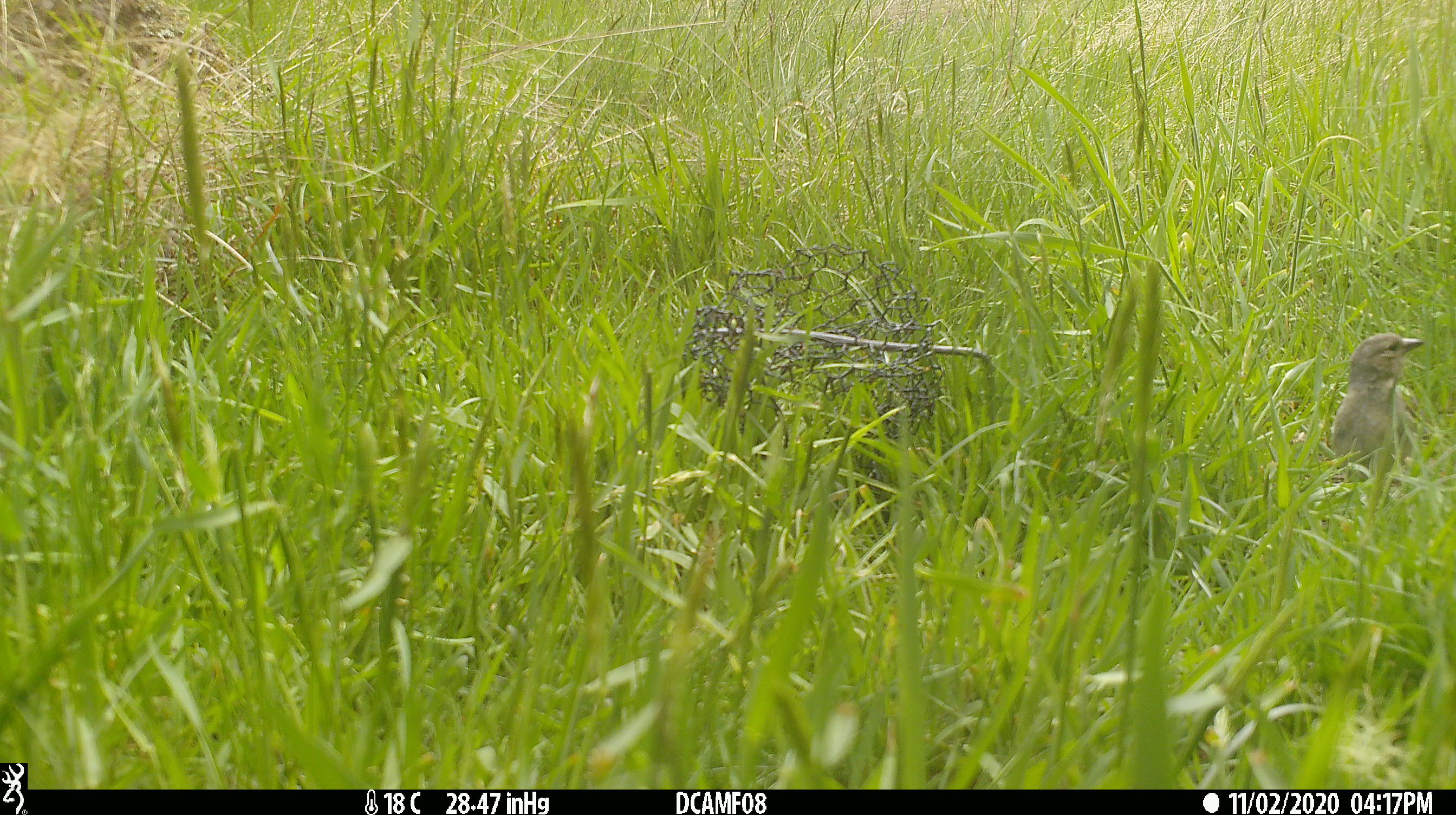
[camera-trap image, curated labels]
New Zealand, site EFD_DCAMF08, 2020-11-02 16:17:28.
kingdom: Animalia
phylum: Chordata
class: Aves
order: Passeriformes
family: Fringillidae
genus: Fringilla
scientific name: Fringilla coelebs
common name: common chaffinch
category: chaffinch